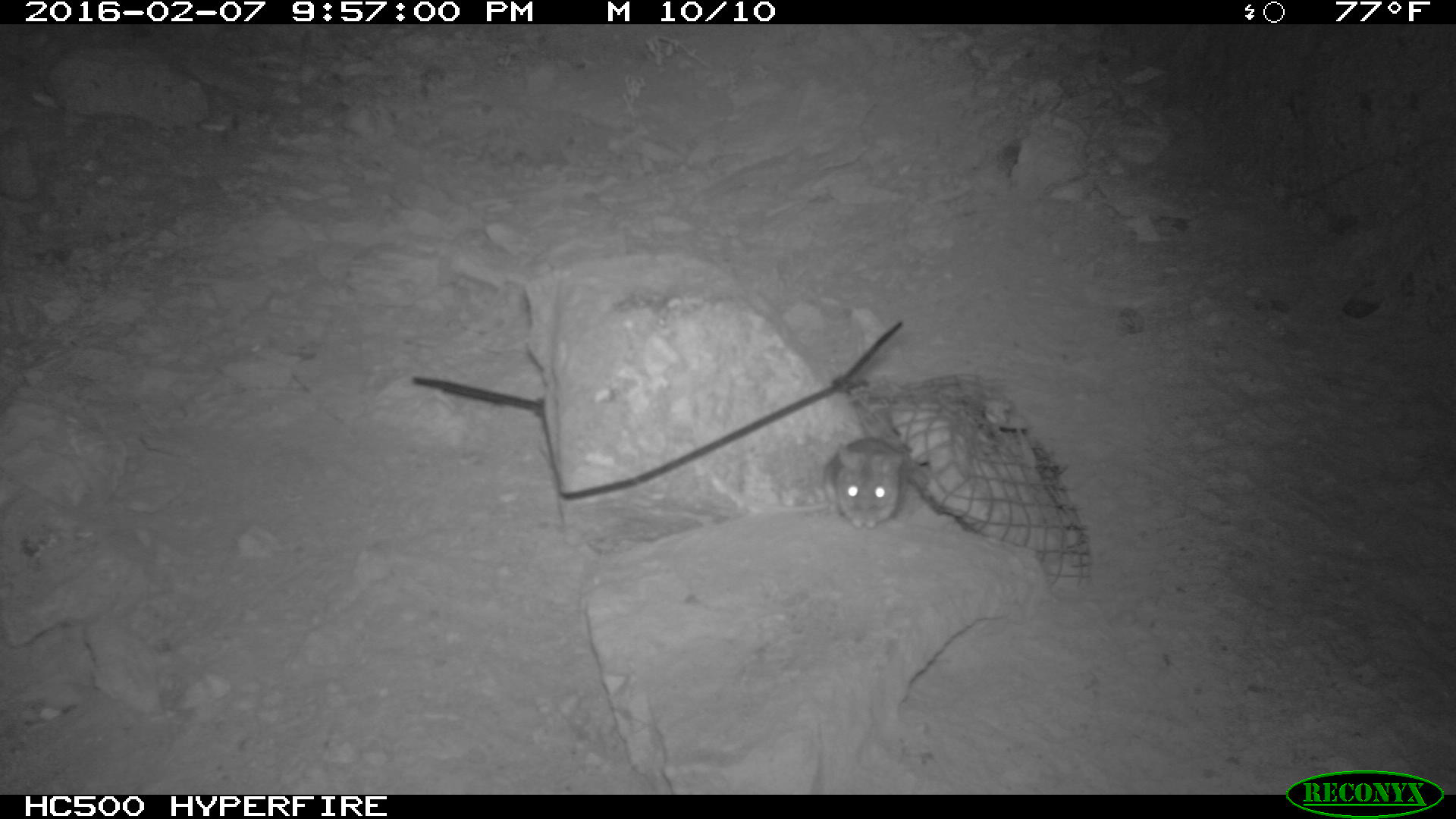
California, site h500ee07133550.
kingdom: Animalia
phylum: Chordata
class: Mammalia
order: Rodentia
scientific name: Rodentia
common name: rodent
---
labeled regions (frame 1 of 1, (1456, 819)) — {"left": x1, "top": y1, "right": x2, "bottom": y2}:
rodent: {"left": 821, "top": 433, "right": 909, "bottom": 529}